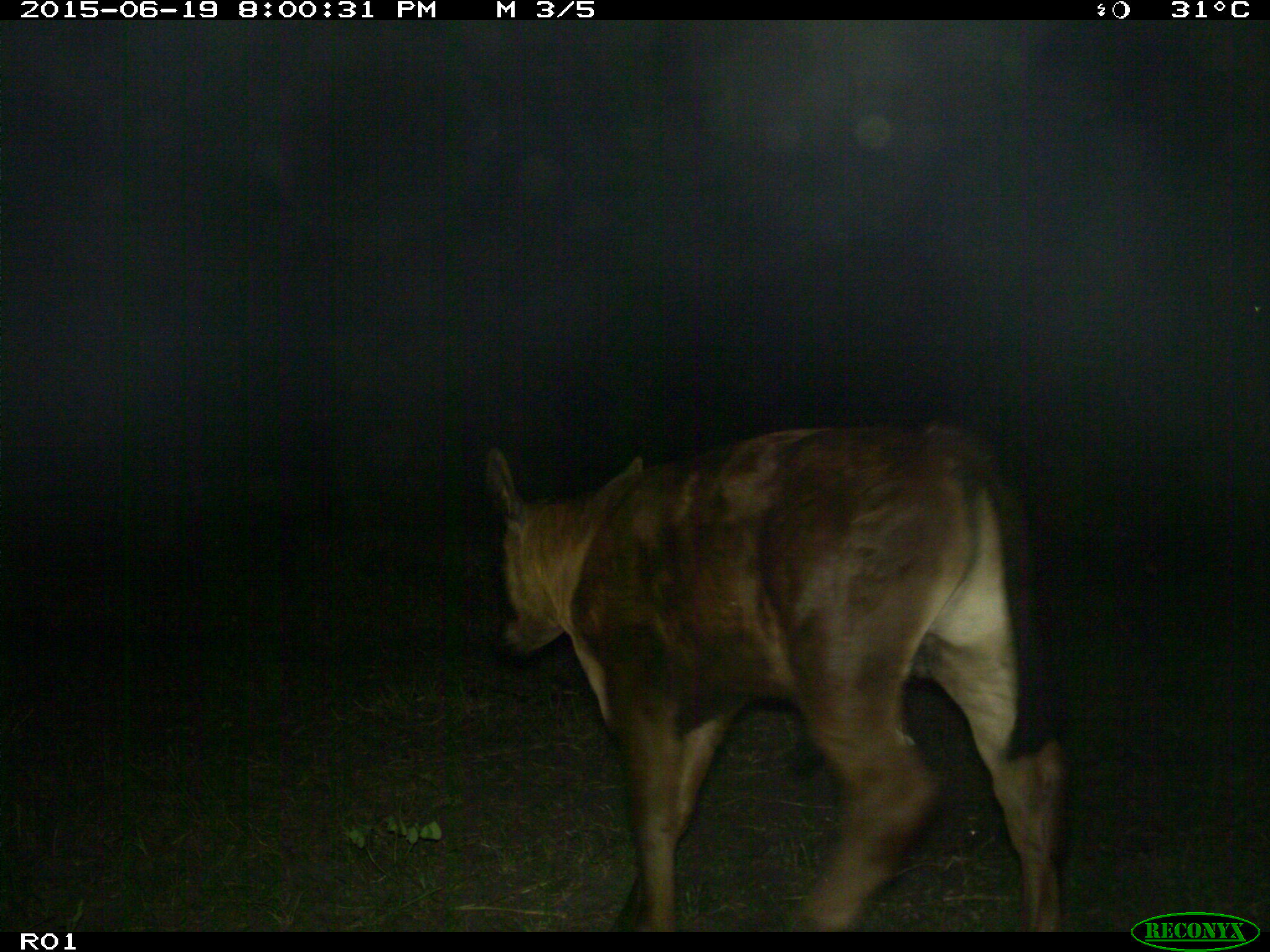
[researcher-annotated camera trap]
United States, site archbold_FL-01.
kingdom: Animalia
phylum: Chordata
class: Mammalia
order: Artiodactyla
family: Bovidae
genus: Bos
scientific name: Bos taurus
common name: domestic cow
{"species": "Bos taurus (domestic cow)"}